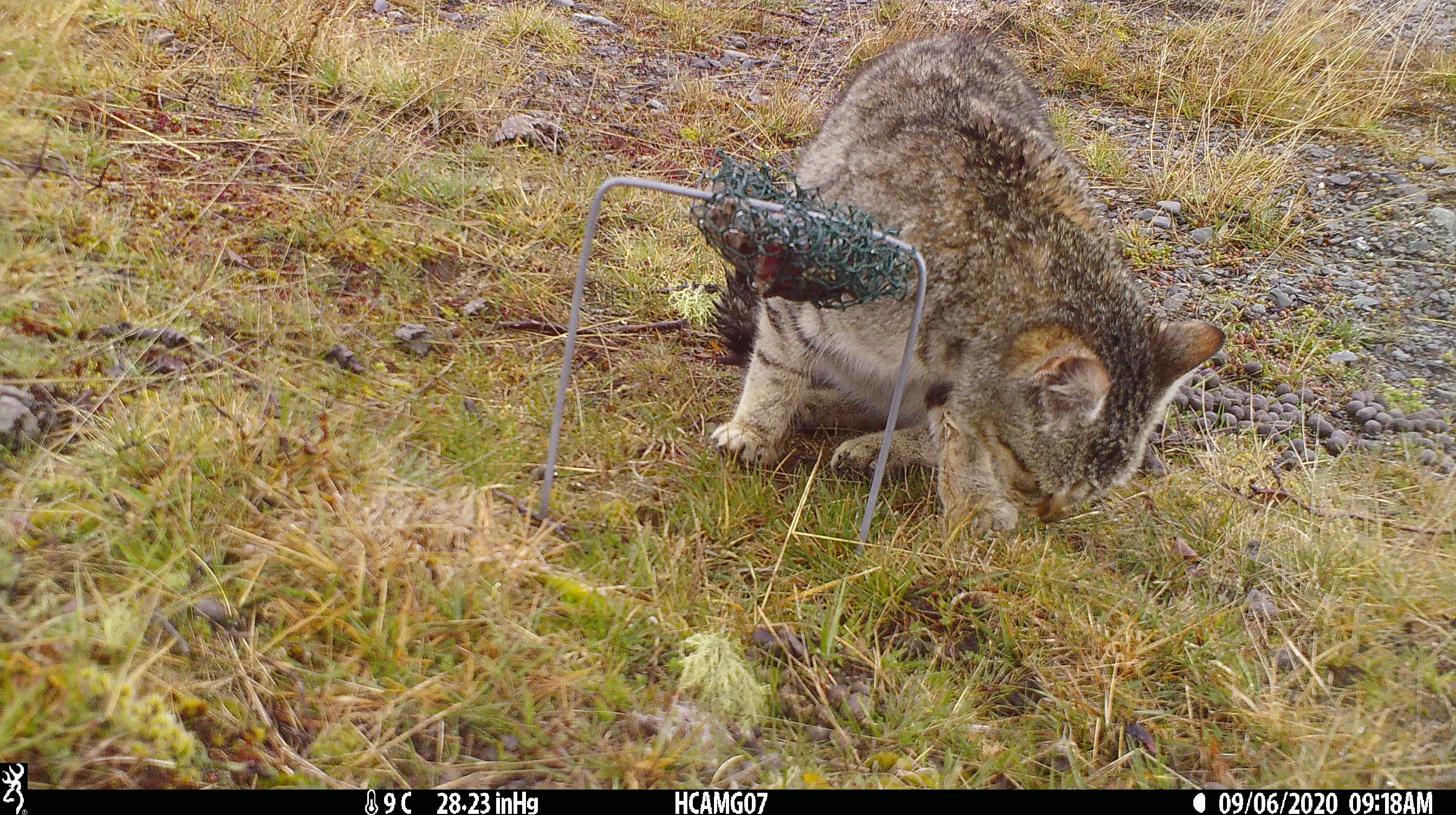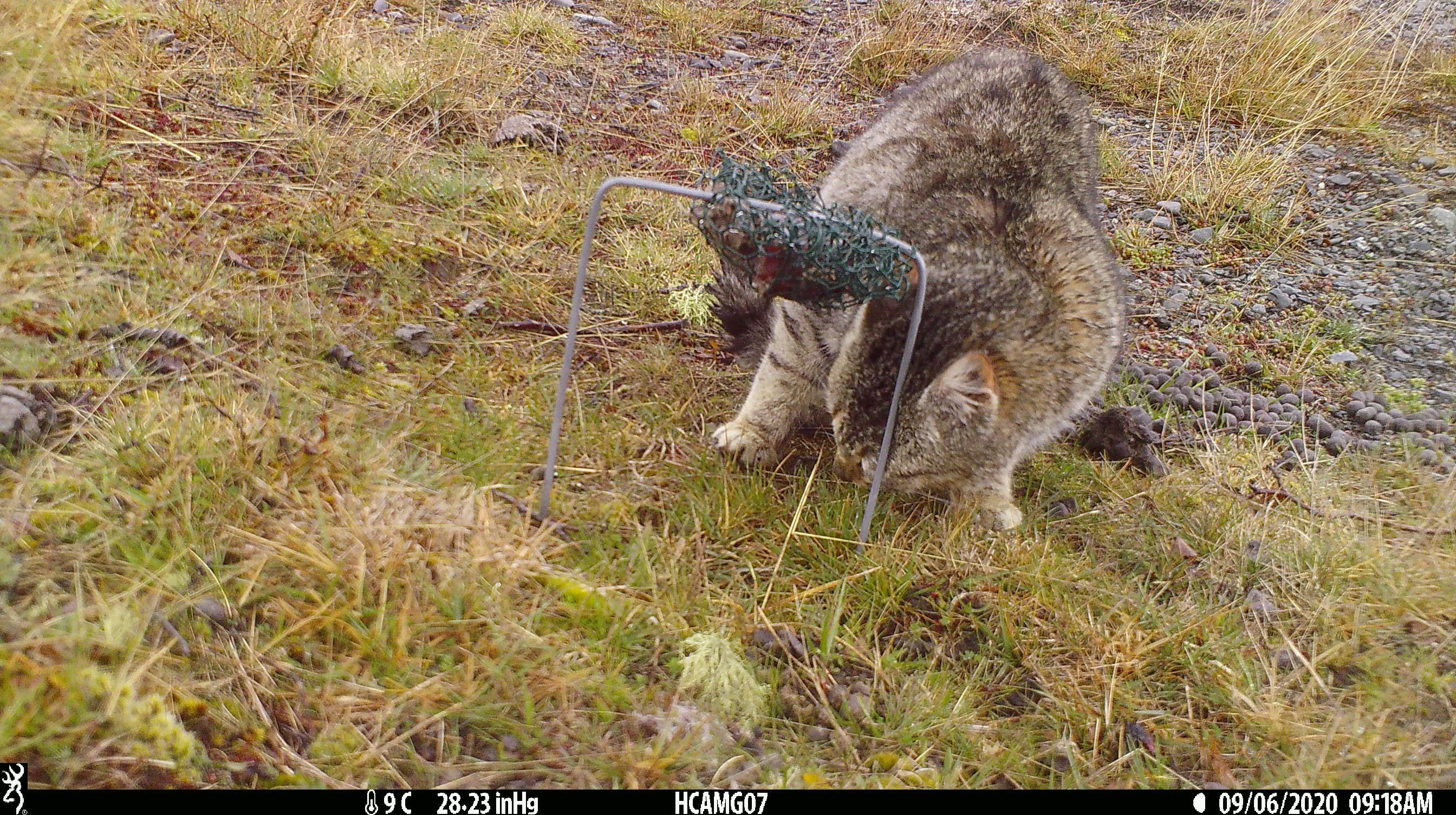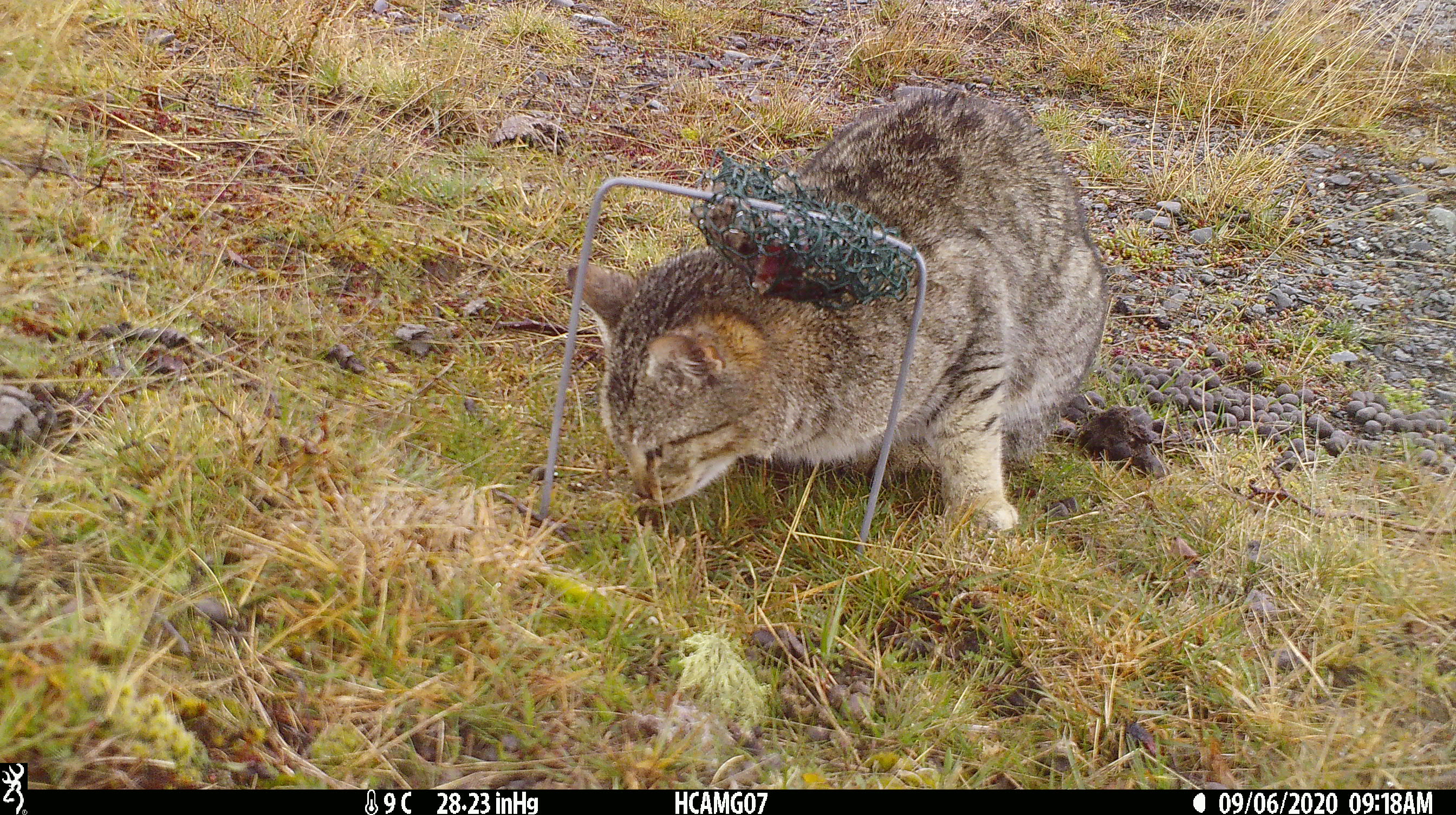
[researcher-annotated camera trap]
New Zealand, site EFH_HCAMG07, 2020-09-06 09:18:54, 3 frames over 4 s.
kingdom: Animalia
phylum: Chordata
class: Mammalia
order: Carnivora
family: Felidae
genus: Felis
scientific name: Felis catus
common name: domestic cat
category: cat